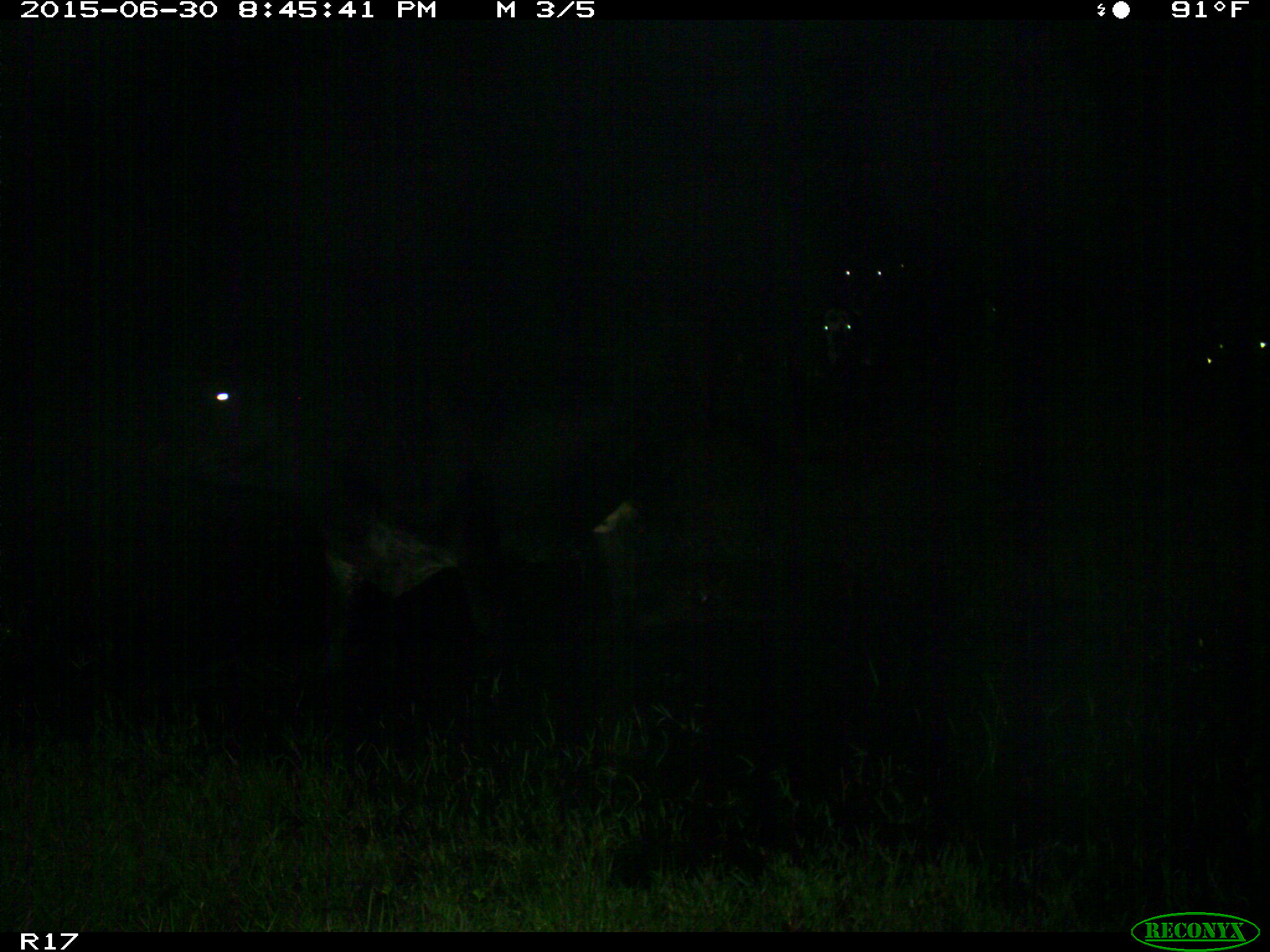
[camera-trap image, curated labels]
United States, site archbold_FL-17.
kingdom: Animalia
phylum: Chordata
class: Mammalia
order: Artiodactyla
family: Bovidae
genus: Bos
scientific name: Bos taurus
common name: domestic cow